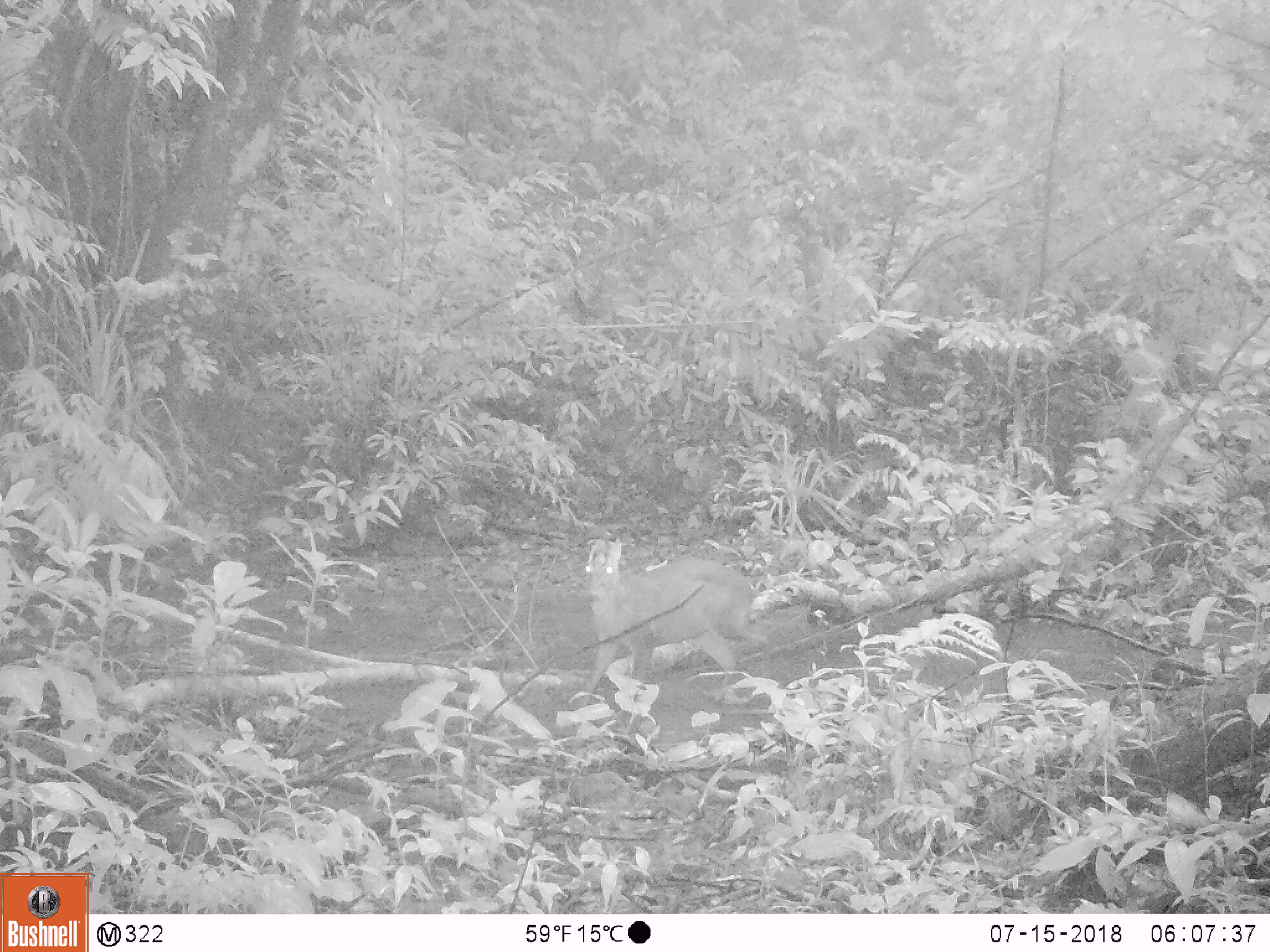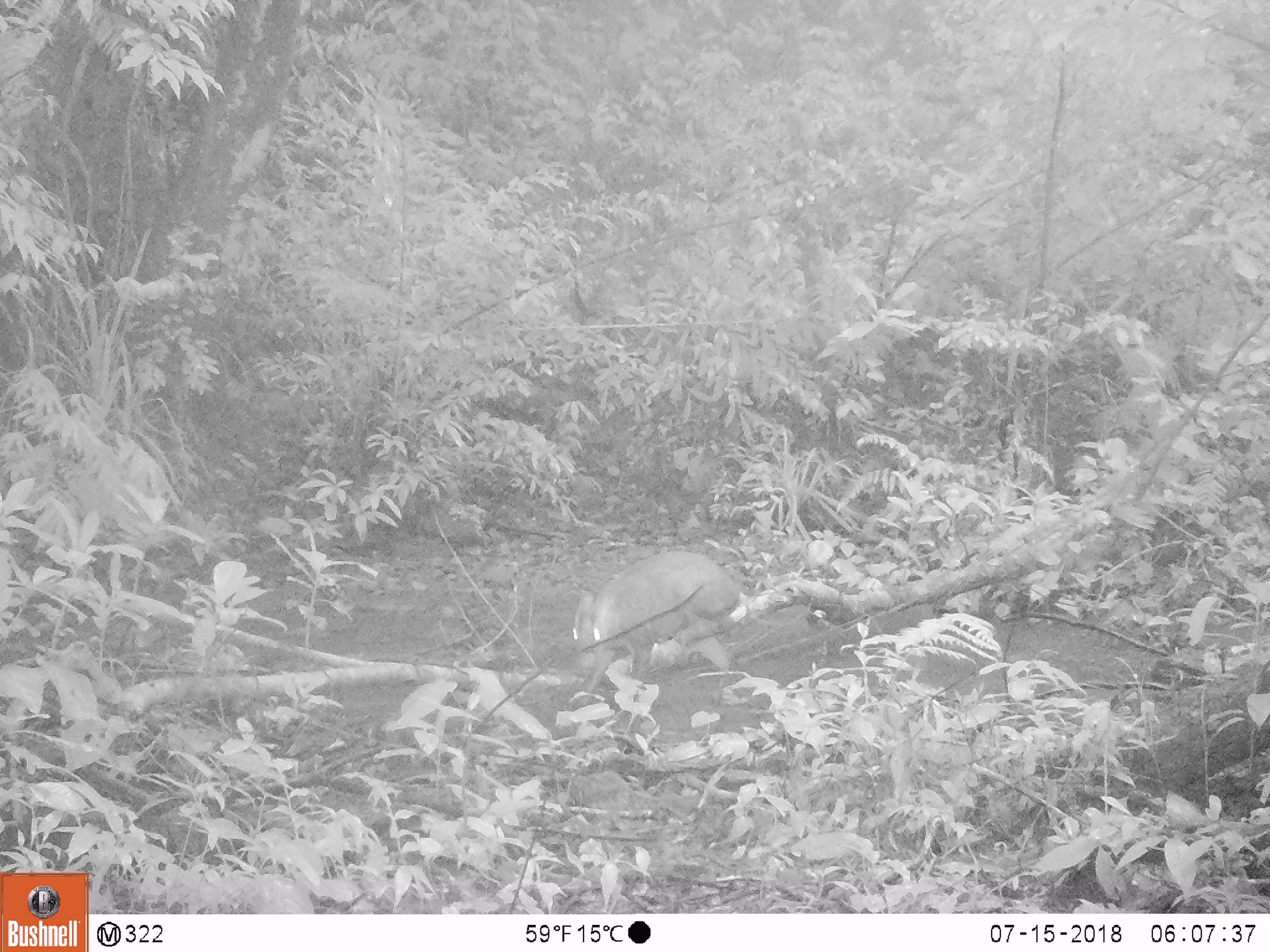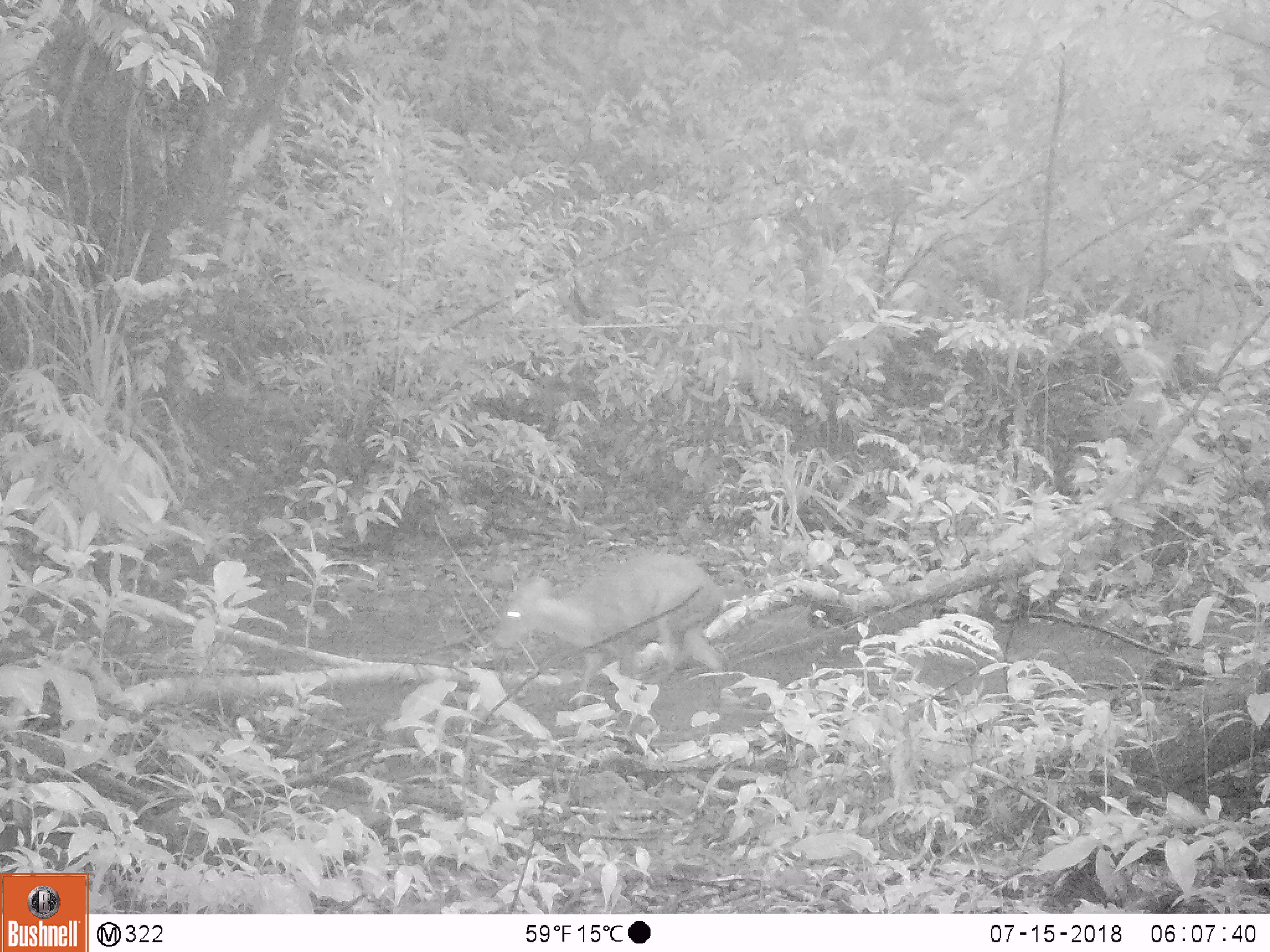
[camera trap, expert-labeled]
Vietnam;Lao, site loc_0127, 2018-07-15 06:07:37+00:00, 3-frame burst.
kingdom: Animalia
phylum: Chordata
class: Mammalia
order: Artiodactyla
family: Cervidae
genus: Muntiacus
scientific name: Muntiacus rooseveltorum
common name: roosevelt's muntjac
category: roosevelts muntjac group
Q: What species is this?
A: Roosevelts muntjac group (roosevelt's muntjac) (Muntiacus rooseveltorum).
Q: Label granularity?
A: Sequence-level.